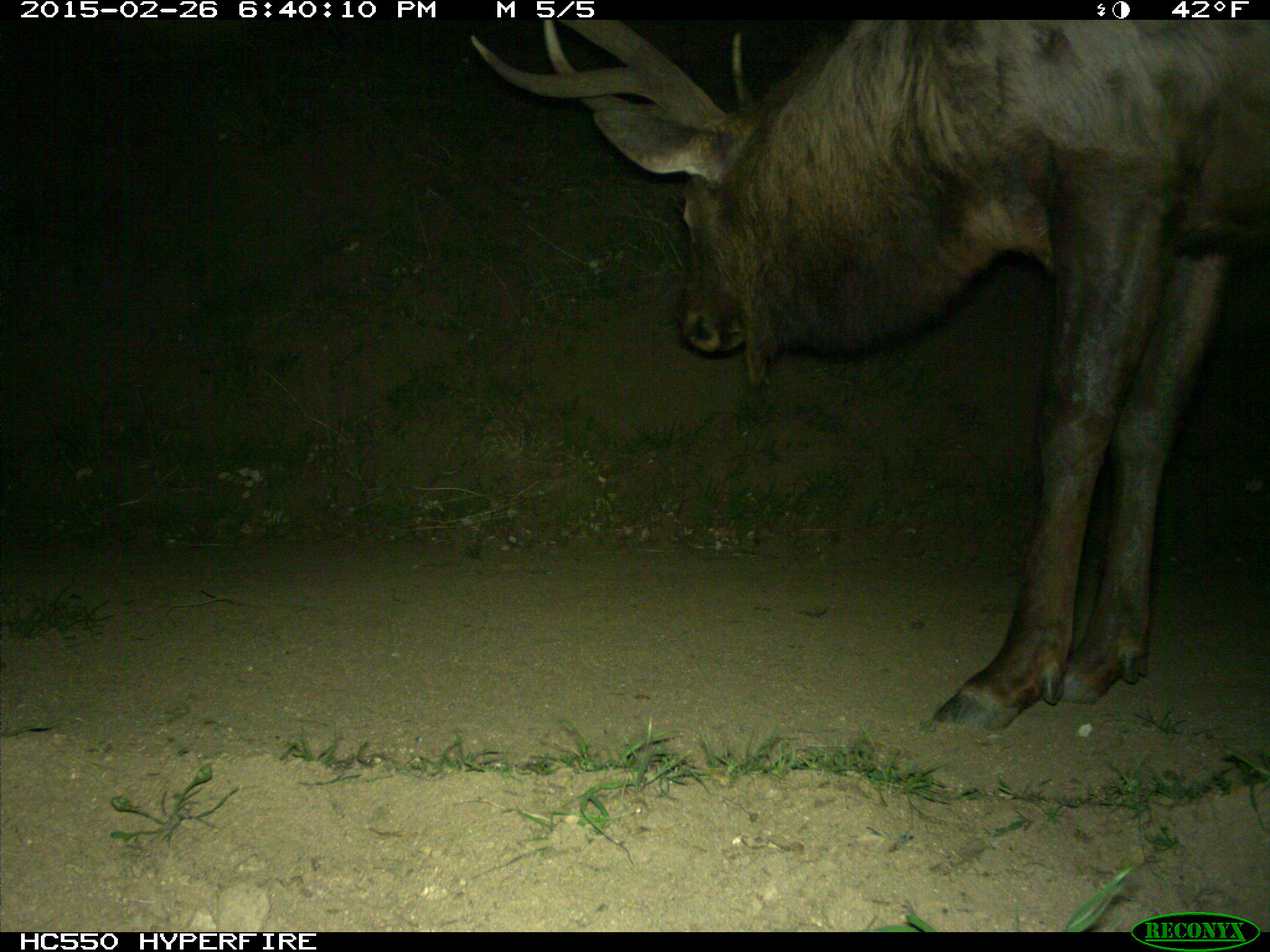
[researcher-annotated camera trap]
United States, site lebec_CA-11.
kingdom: Animalia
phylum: Chordata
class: Mammalia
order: Artiodactyla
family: Cervidae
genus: Cervus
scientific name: Cervus canadensis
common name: elk